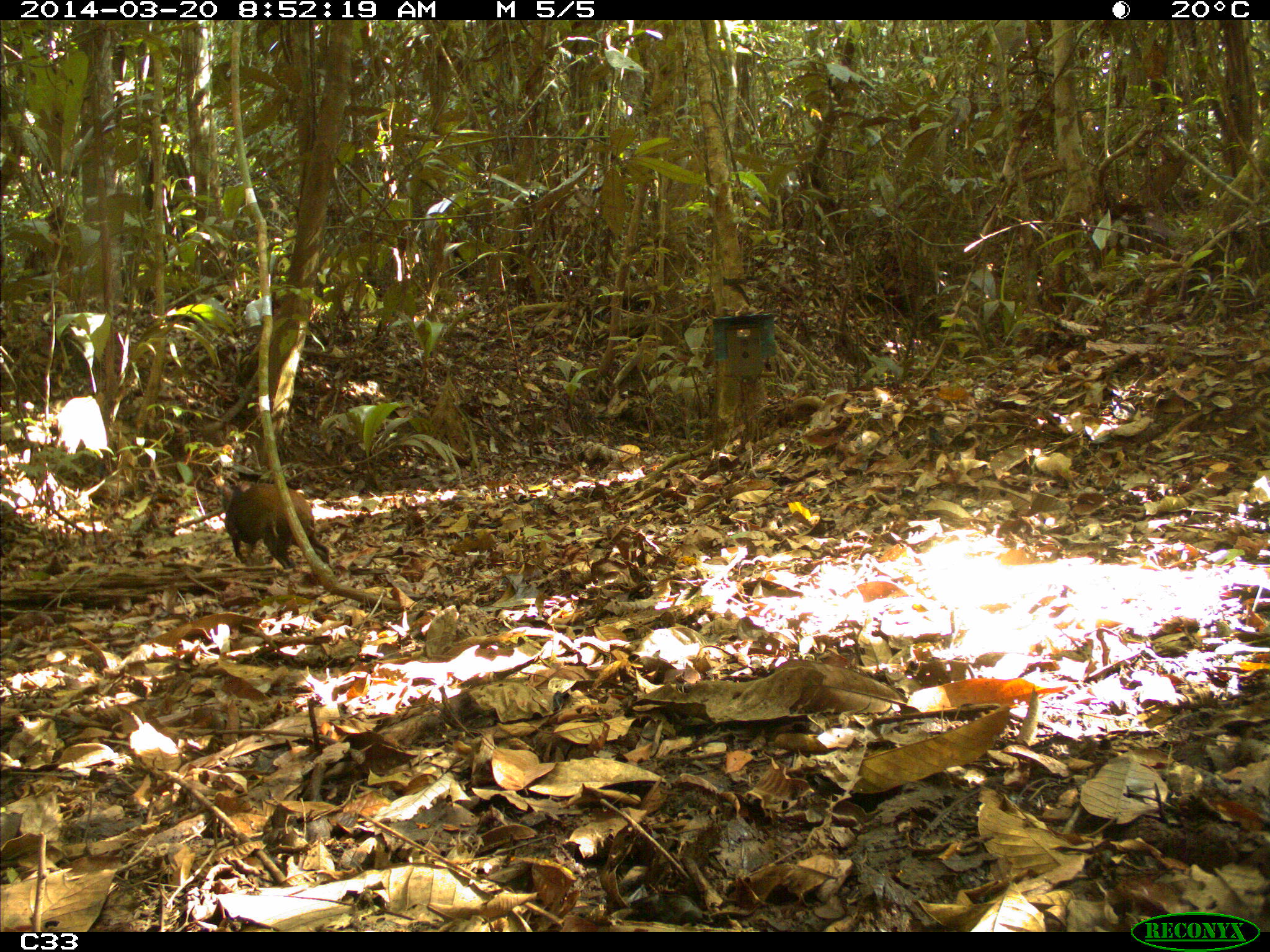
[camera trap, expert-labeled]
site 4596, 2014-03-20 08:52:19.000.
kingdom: Animalia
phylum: Chordata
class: Mammalia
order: Rodentia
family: Dasyproctidae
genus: Dasyprocta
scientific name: Dasyprocta leporina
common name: red-rumped agouti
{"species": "Dasyprocta leporina (red-rumped agouti)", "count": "1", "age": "adult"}